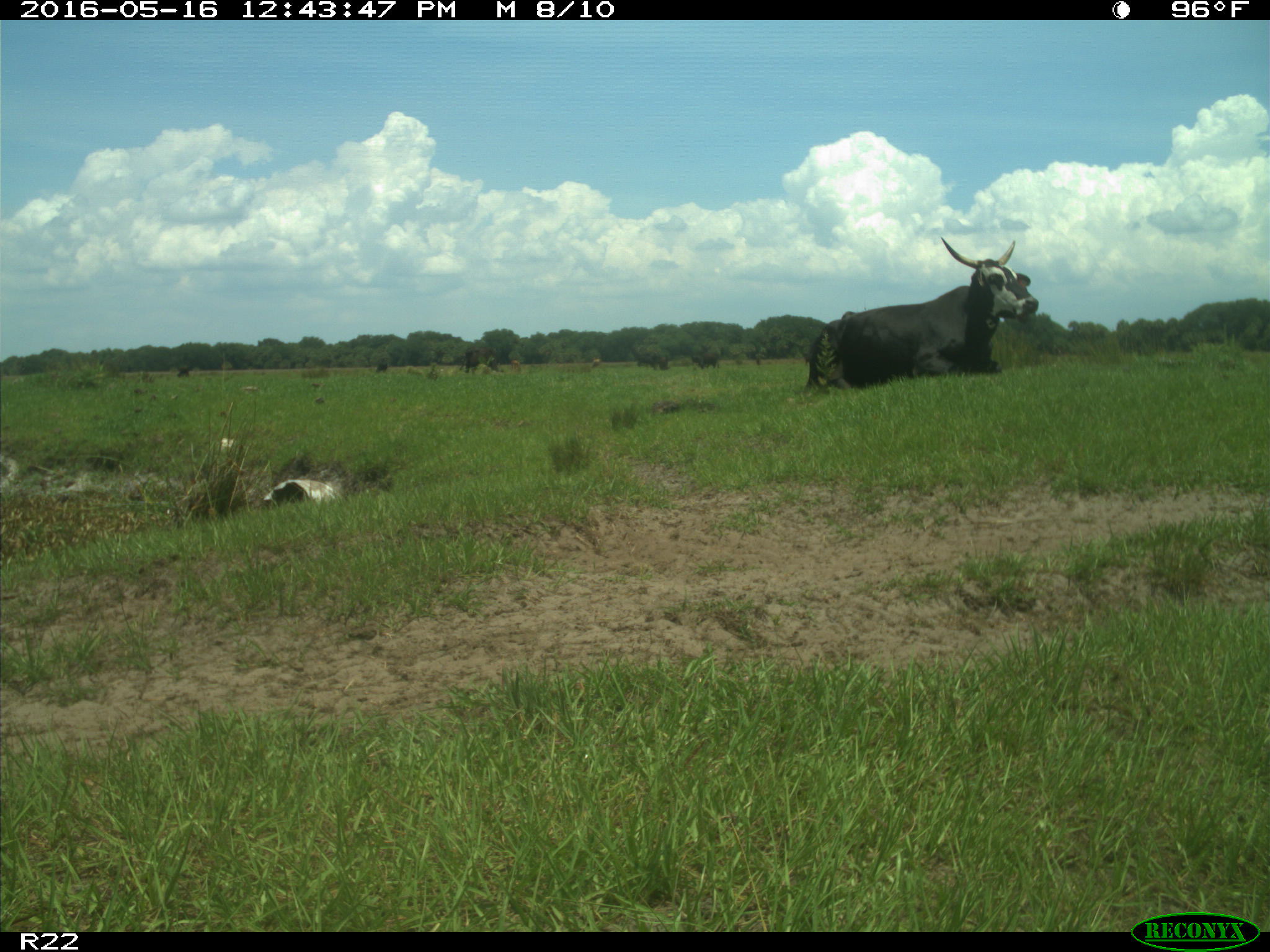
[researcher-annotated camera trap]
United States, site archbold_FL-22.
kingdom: Animalia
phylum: Chordata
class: Mammalia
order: Artiodactyla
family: Bovidae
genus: Bos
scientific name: Bos taurus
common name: domestic cow